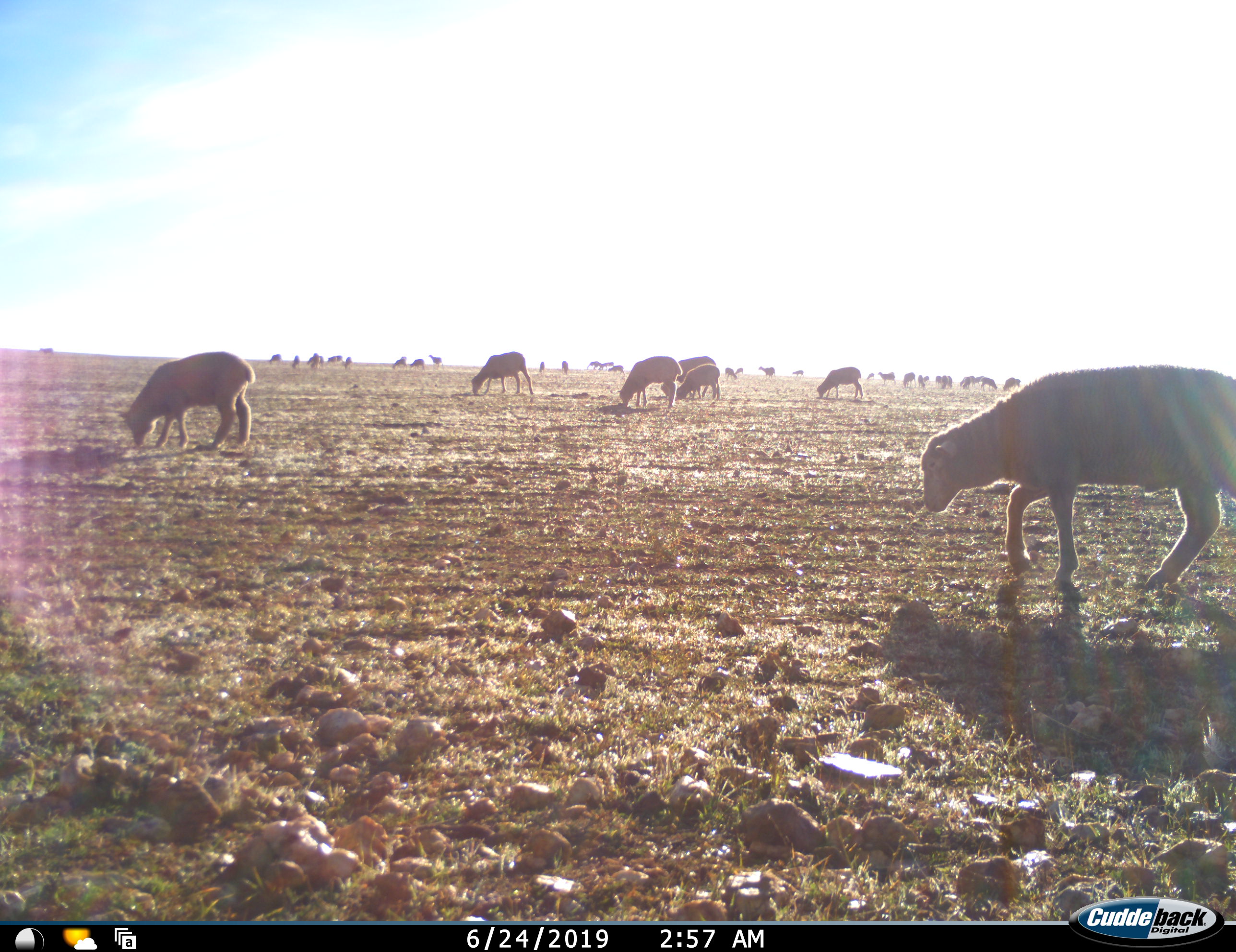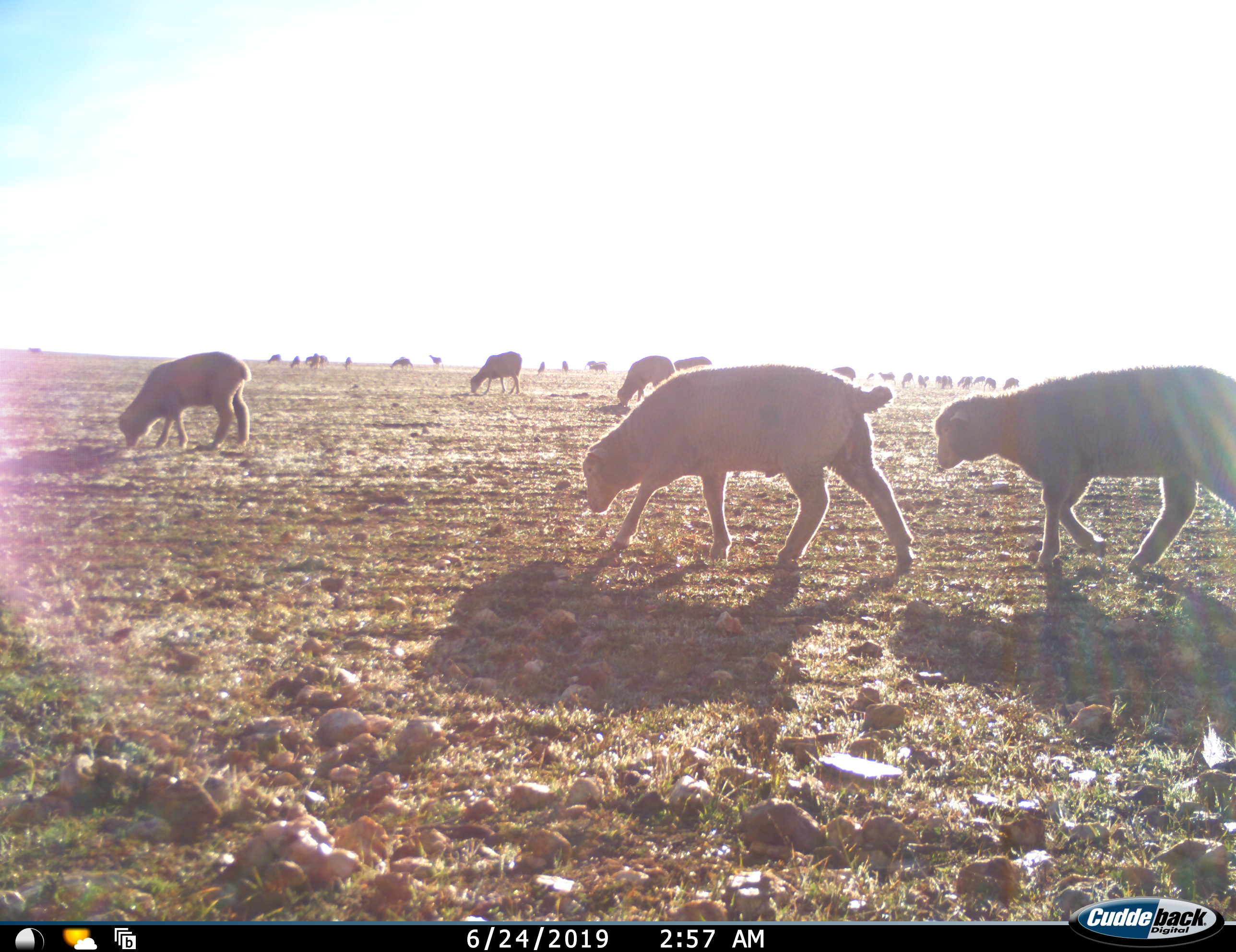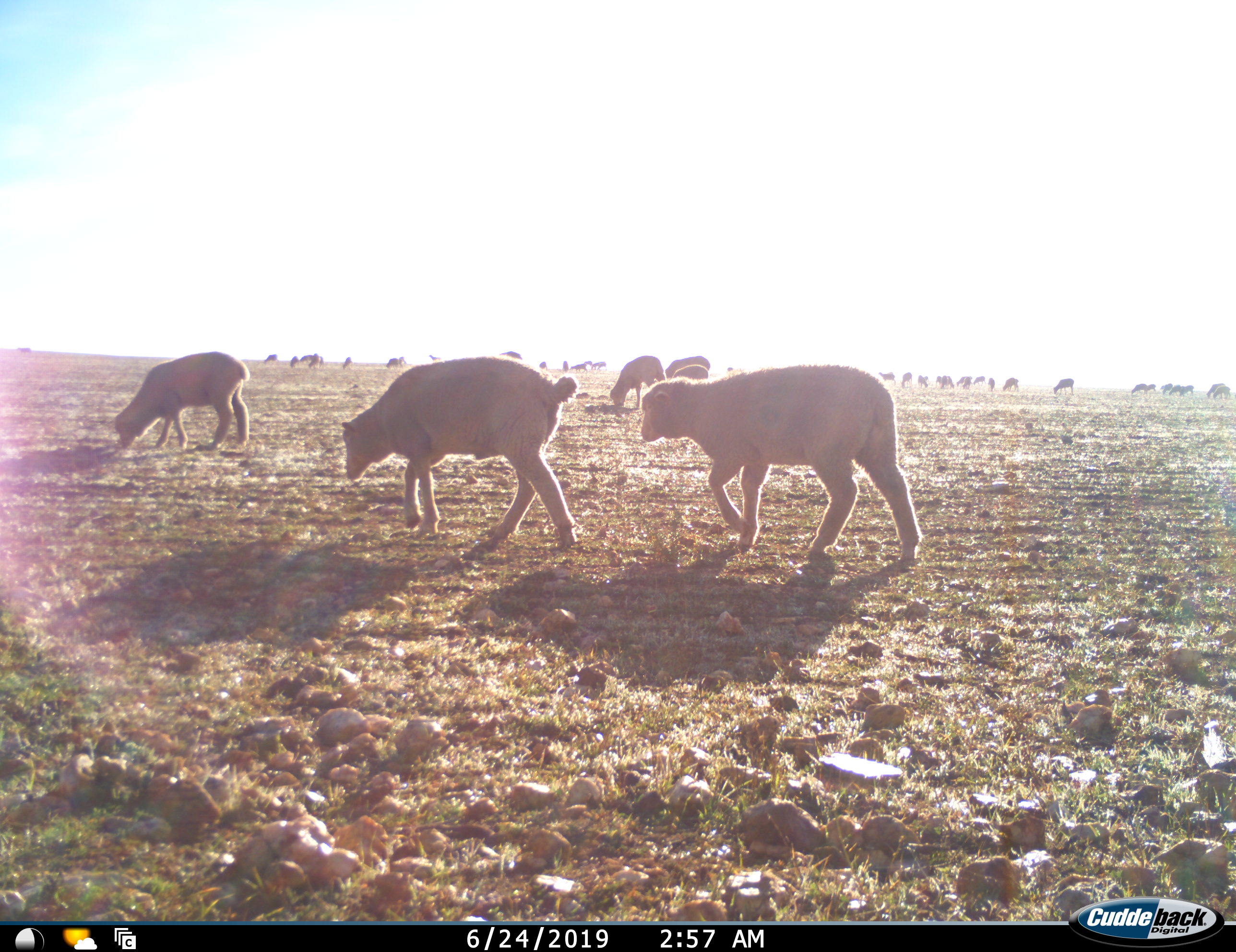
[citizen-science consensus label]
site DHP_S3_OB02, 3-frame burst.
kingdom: Animalia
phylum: Chordata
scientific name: Vertebrata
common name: domestic animal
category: domesticanimal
Domesticanimal (domestic animal) (Vertebrata), count 11-50. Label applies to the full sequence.